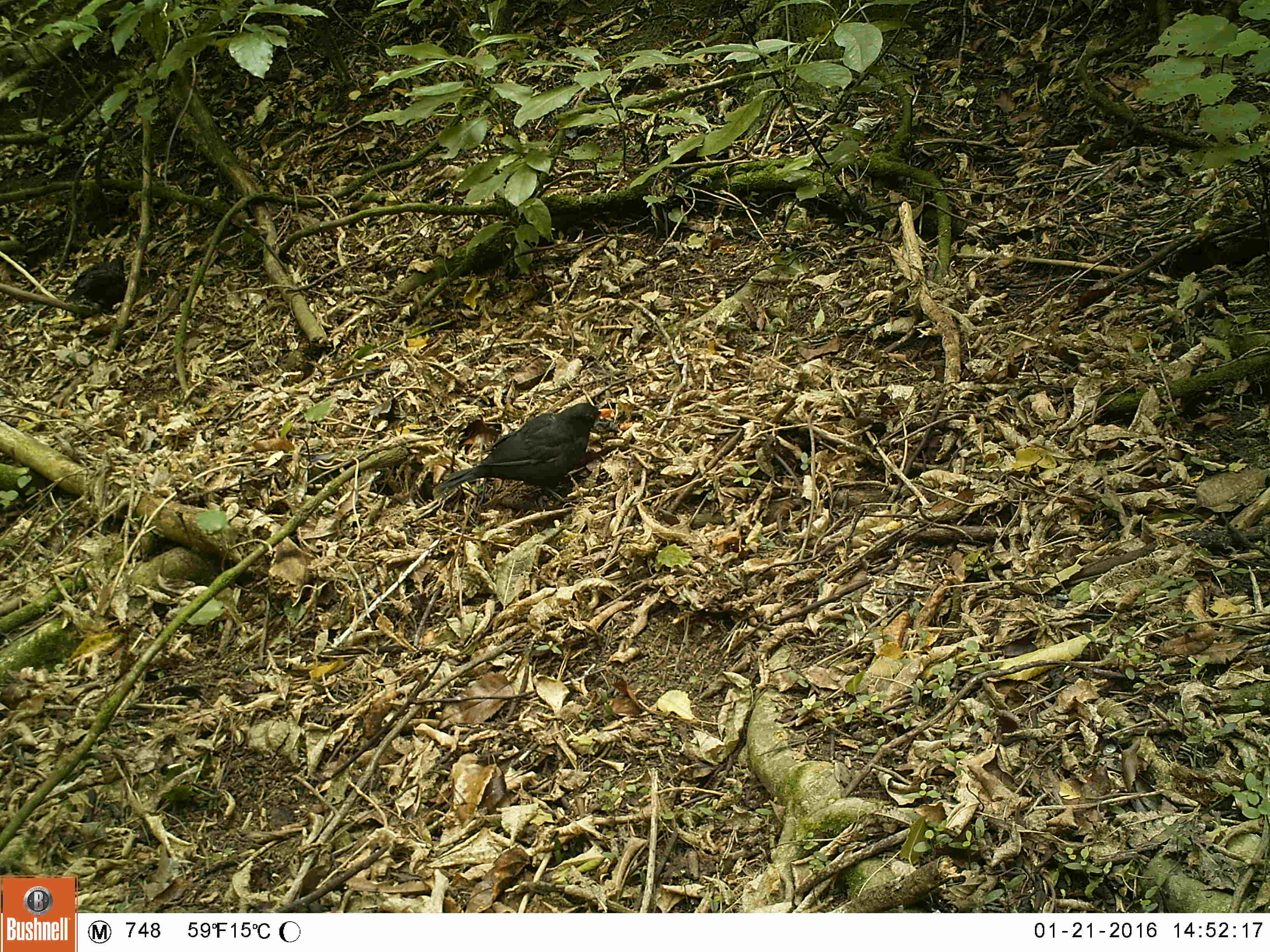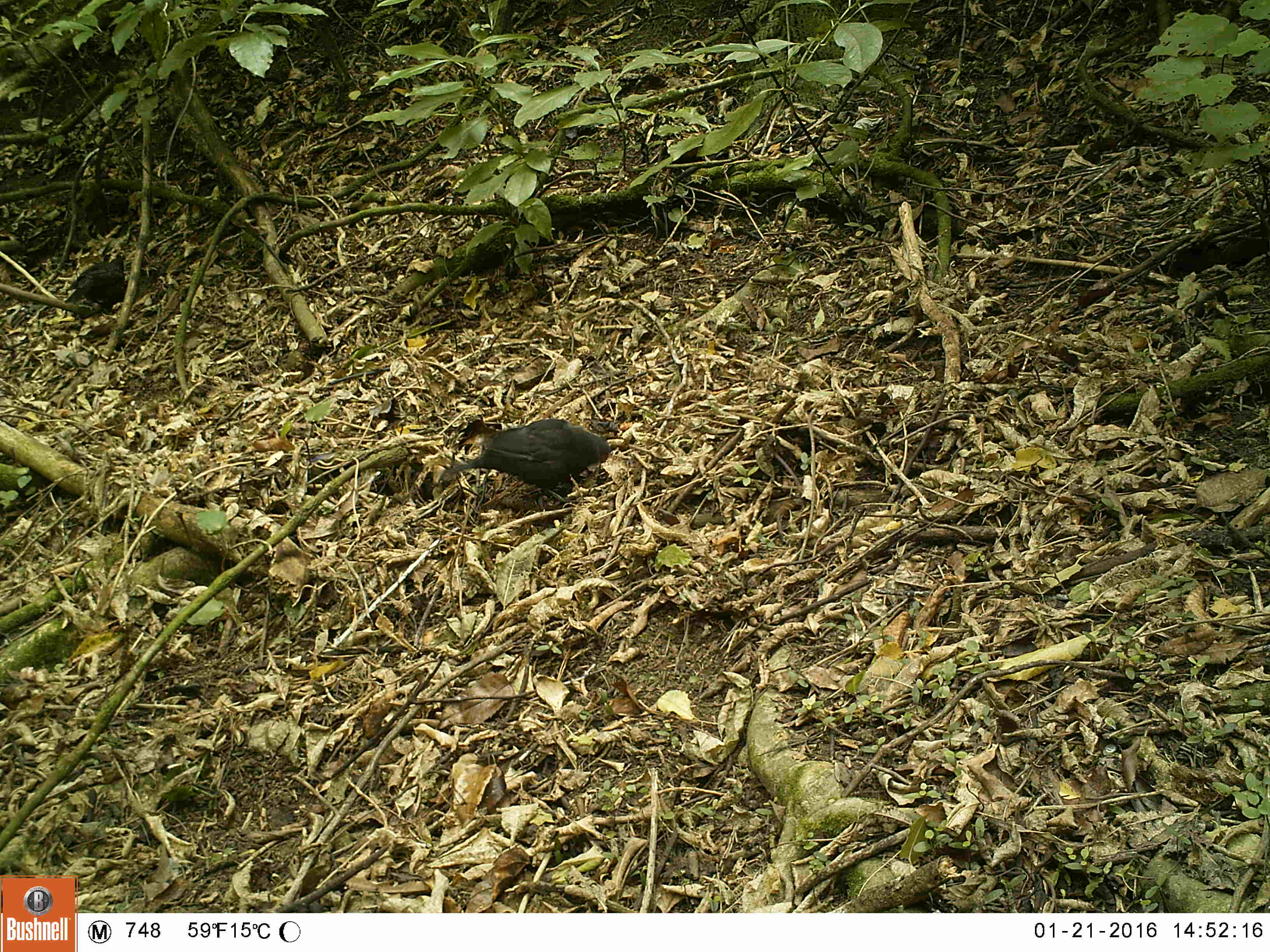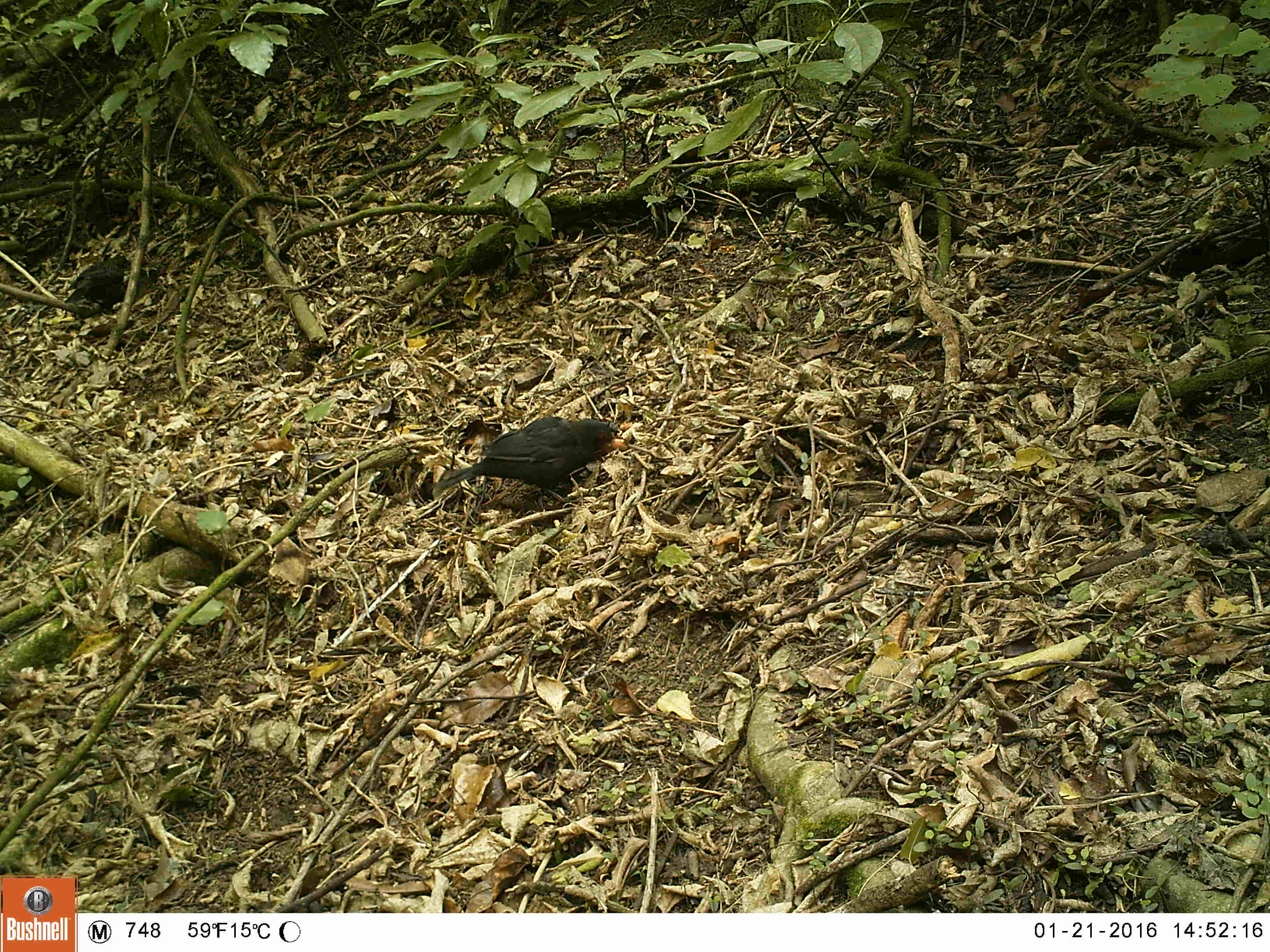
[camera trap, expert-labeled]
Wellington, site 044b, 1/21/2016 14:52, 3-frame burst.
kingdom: Animalia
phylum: Chordata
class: Aves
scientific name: Aves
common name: bird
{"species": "bird (Aves)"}